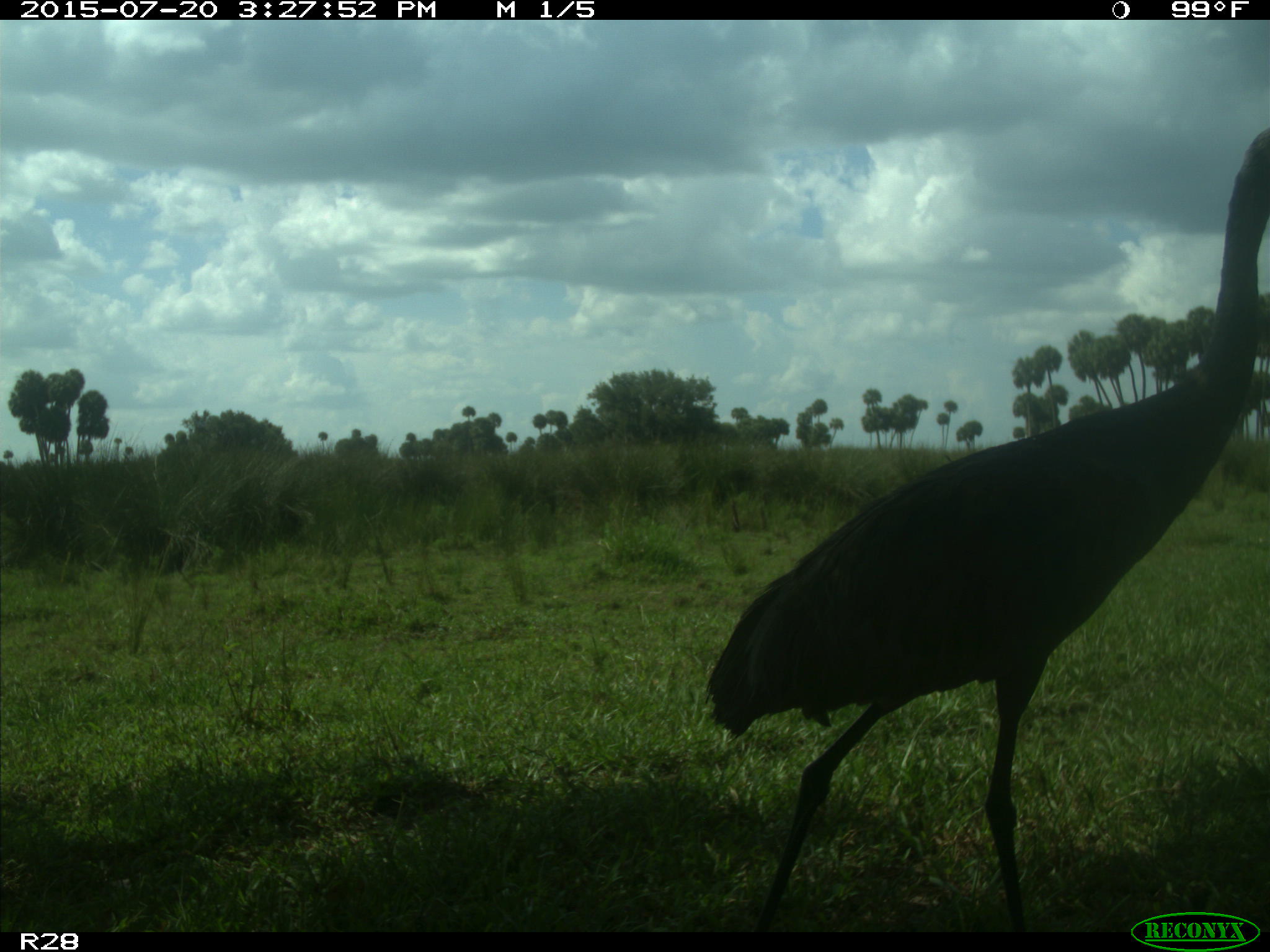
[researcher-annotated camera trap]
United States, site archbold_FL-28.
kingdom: Animalia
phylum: Chordata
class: Aves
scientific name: Aves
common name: birds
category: unidentified bird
Unidentified bird (birds) (Aves).